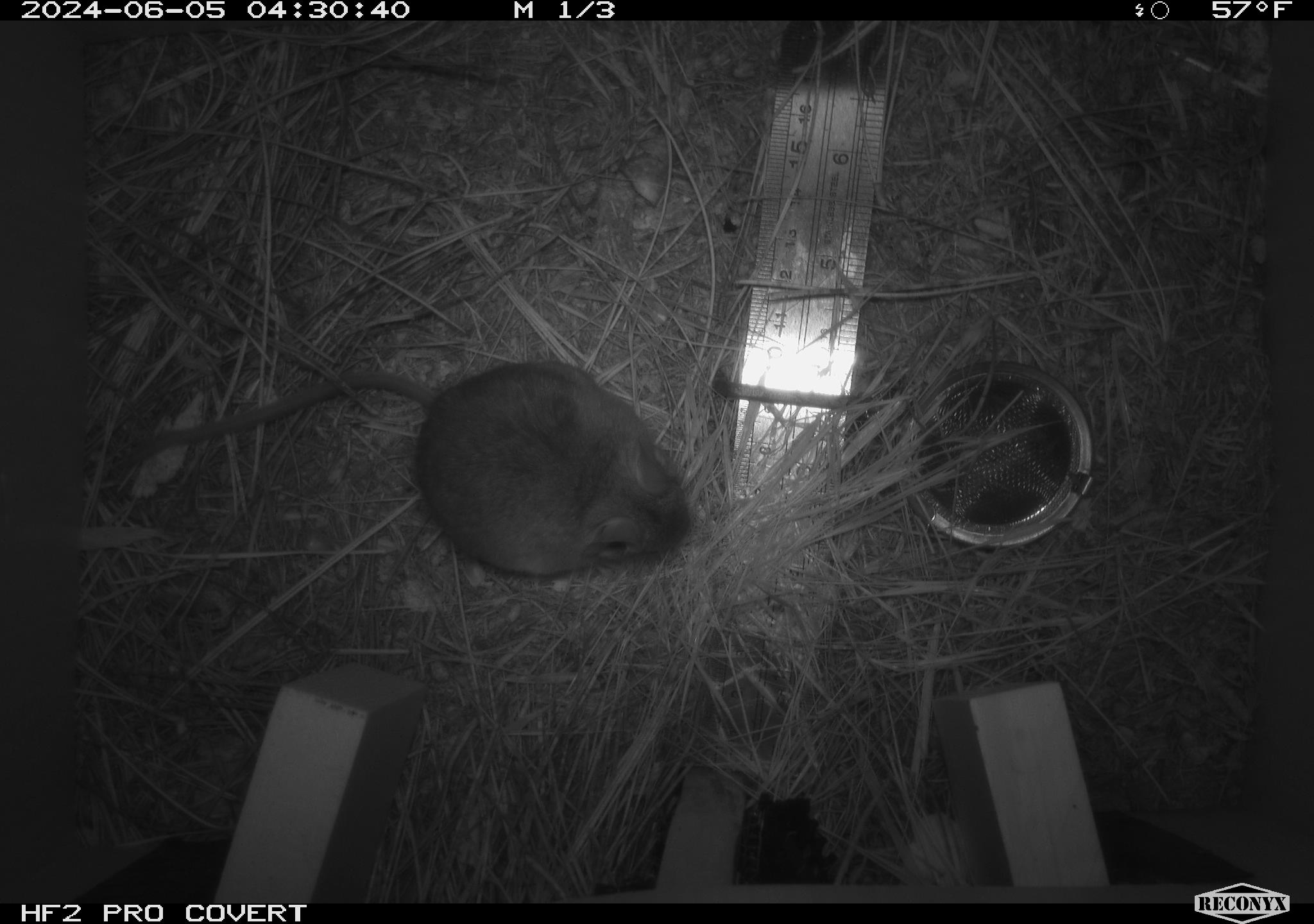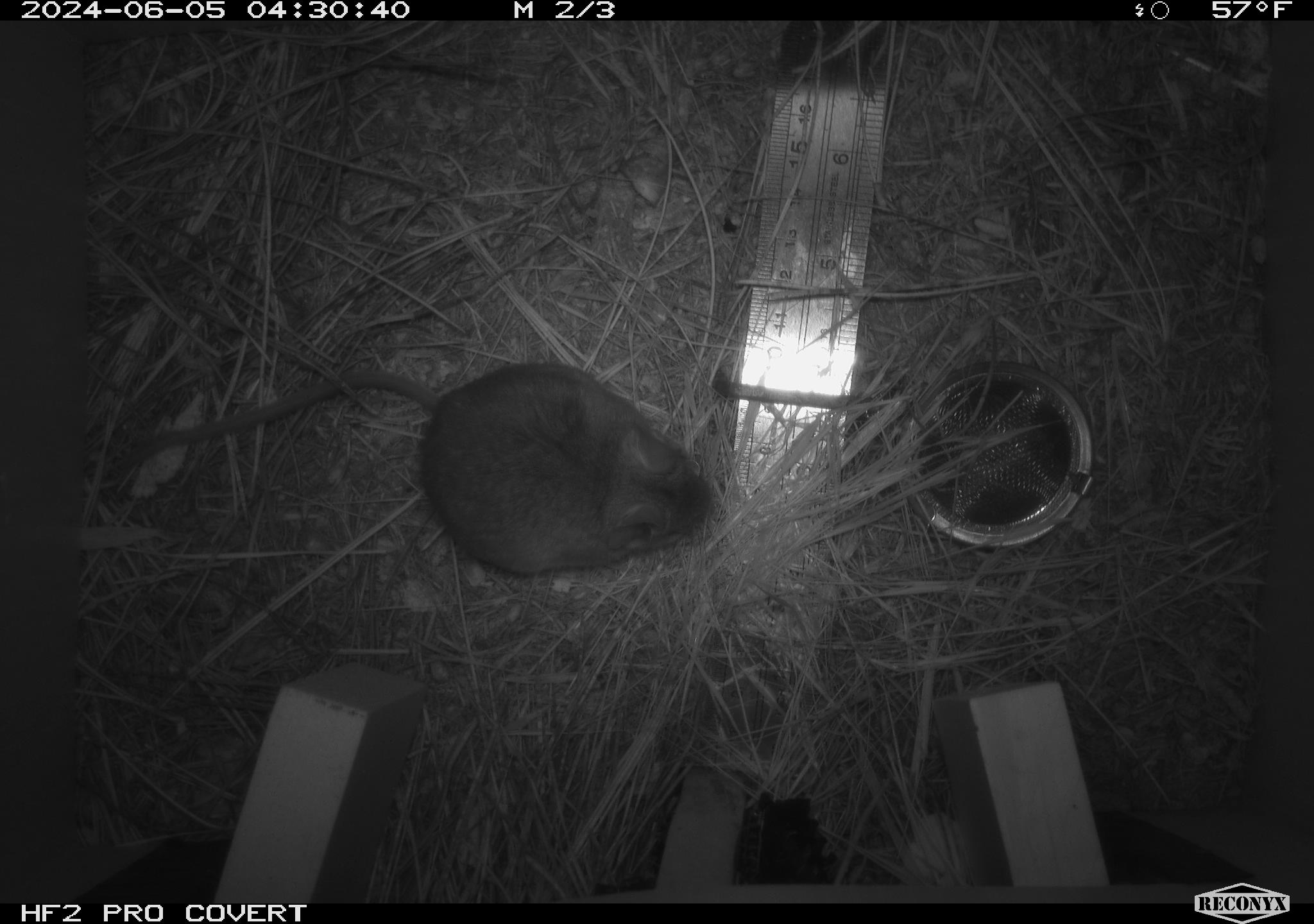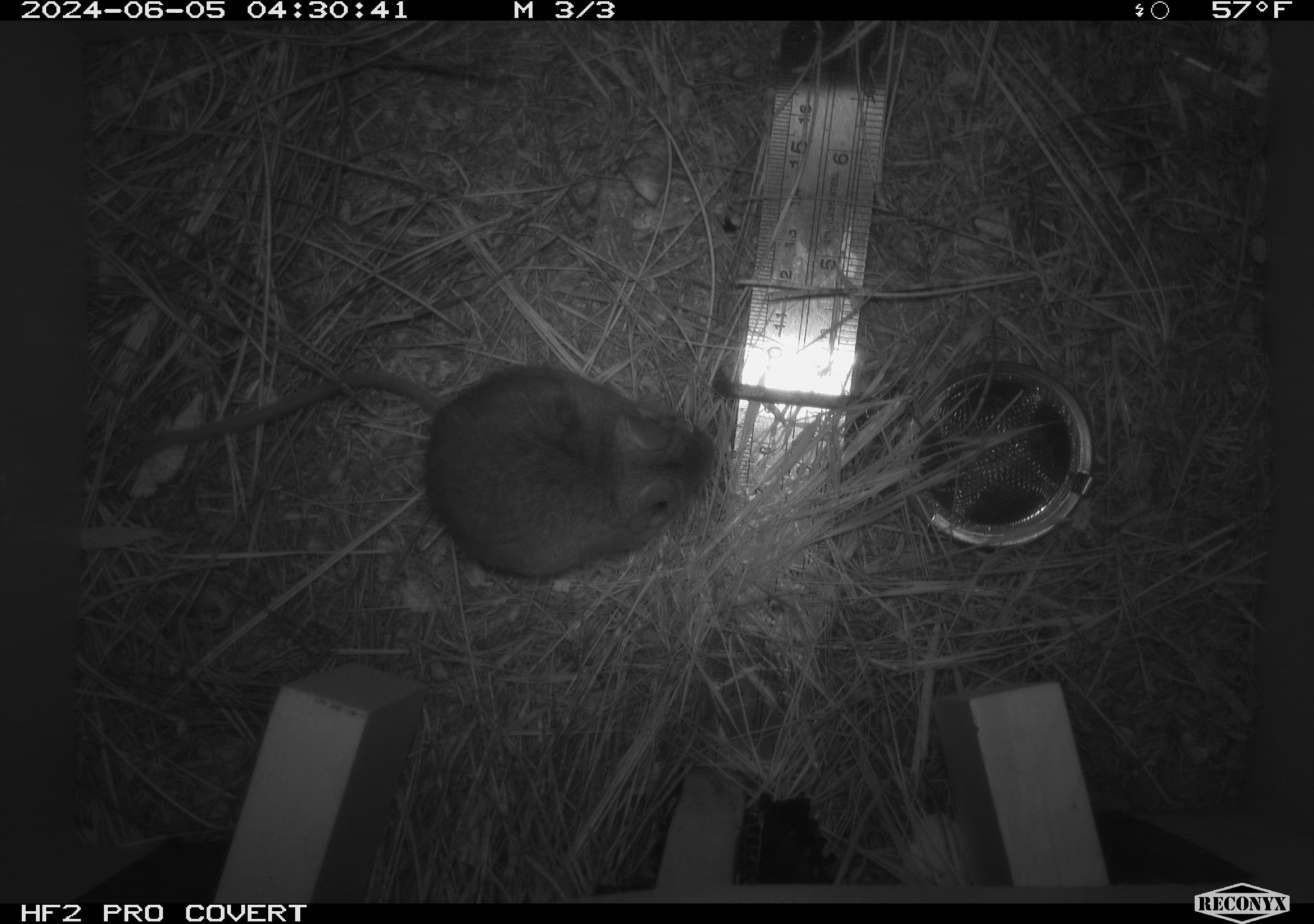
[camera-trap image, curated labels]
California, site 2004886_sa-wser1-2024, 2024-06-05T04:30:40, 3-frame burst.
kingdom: Animalia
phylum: Chordata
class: Mammalia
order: Rodentia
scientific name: Rodentia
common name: mouse species